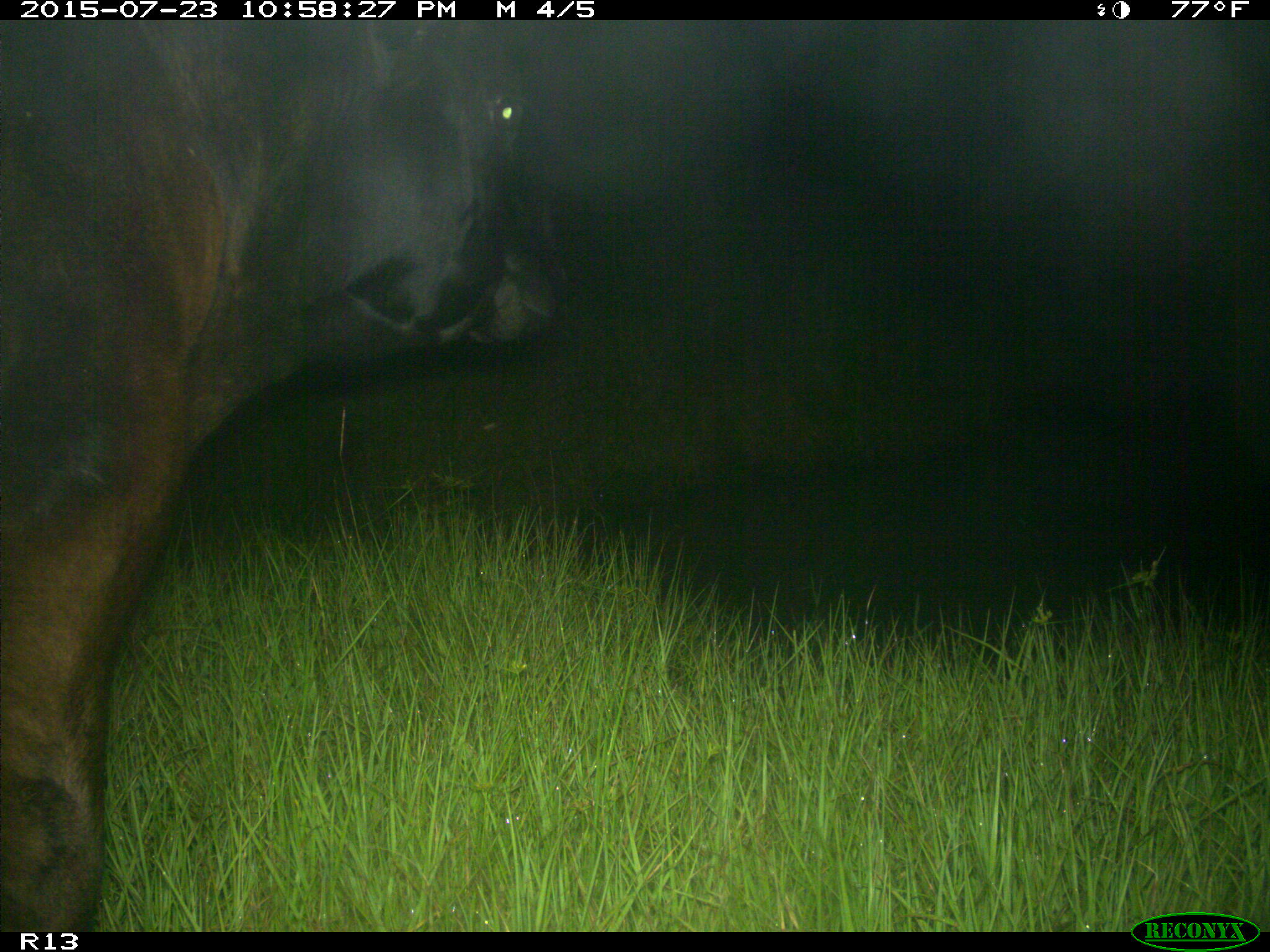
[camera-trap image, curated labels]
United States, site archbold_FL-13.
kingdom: Animalia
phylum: Chordata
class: Mammalia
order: Artiodactyla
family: Bovidae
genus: Bos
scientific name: Bos taurus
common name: domestic cow